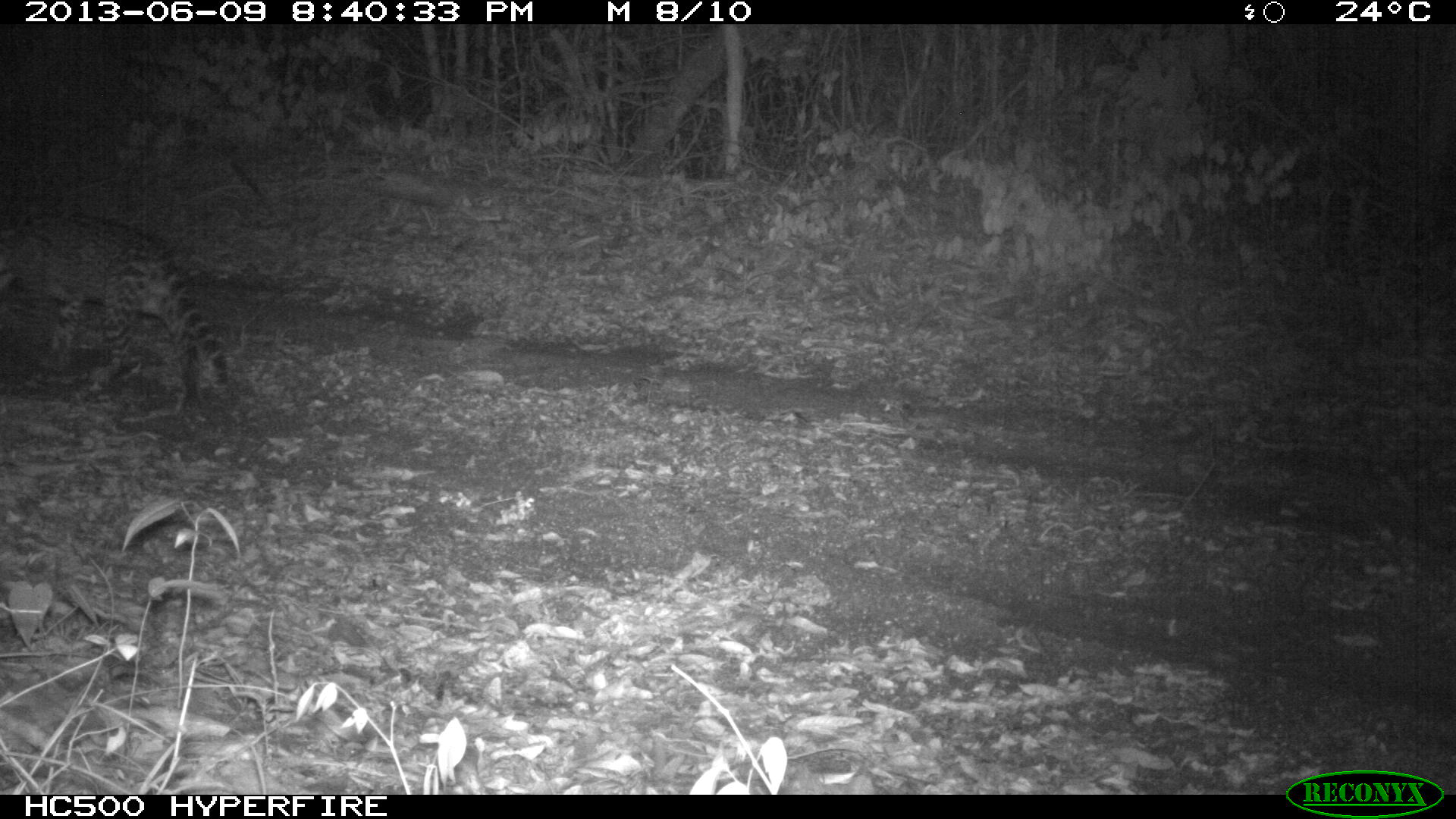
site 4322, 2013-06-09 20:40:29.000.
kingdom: Animalia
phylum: Chordata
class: Mammalia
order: Carnivora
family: Felidae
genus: Leopardus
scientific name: Leopardus pardalis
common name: ocelot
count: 1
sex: male